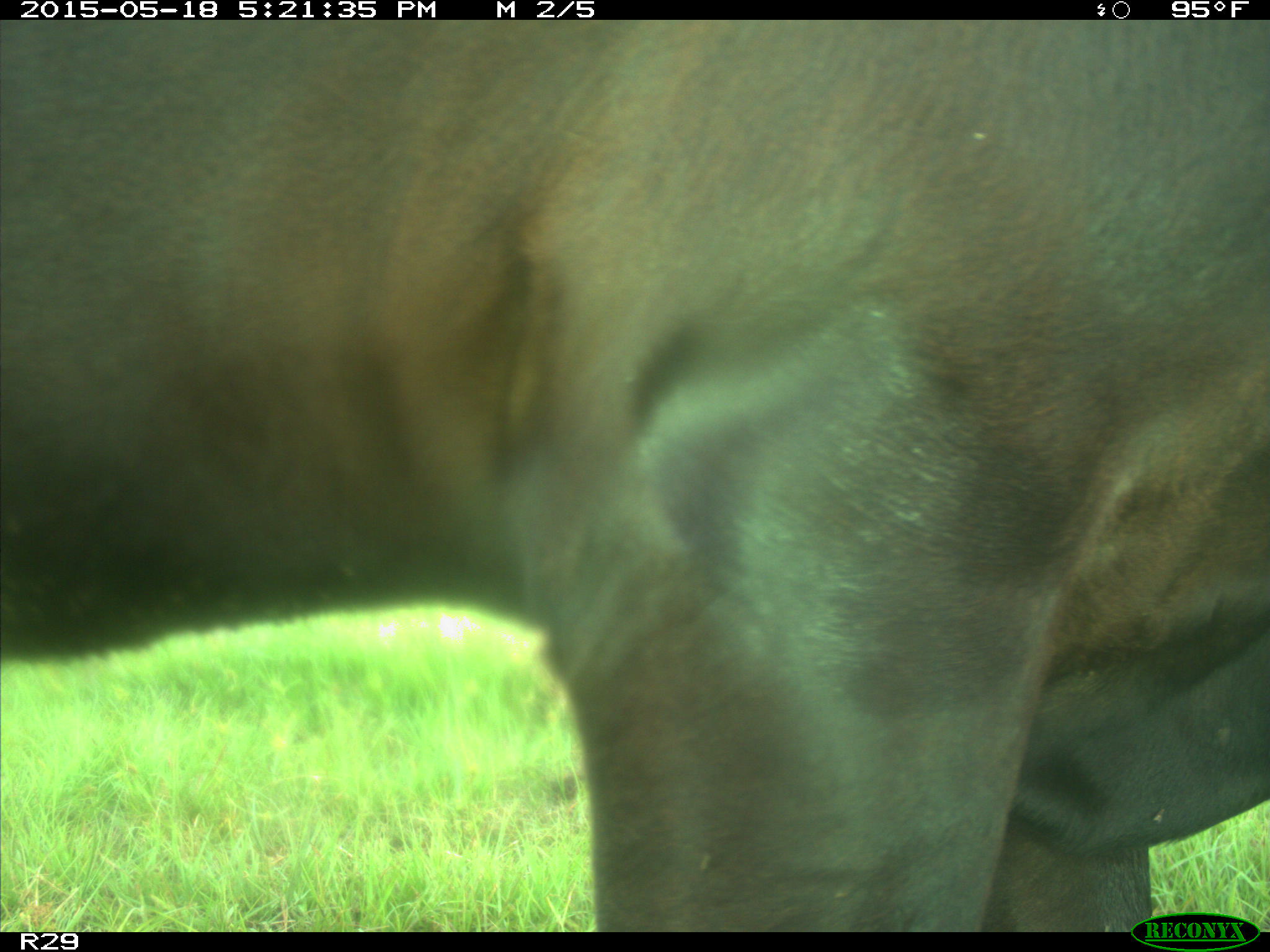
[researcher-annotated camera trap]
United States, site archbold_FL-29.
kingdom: Animalia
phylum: Chordata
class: Mammalia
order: Artiodactyla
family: Bovidae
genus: Bos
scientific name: Bos taurus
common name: domestic cow